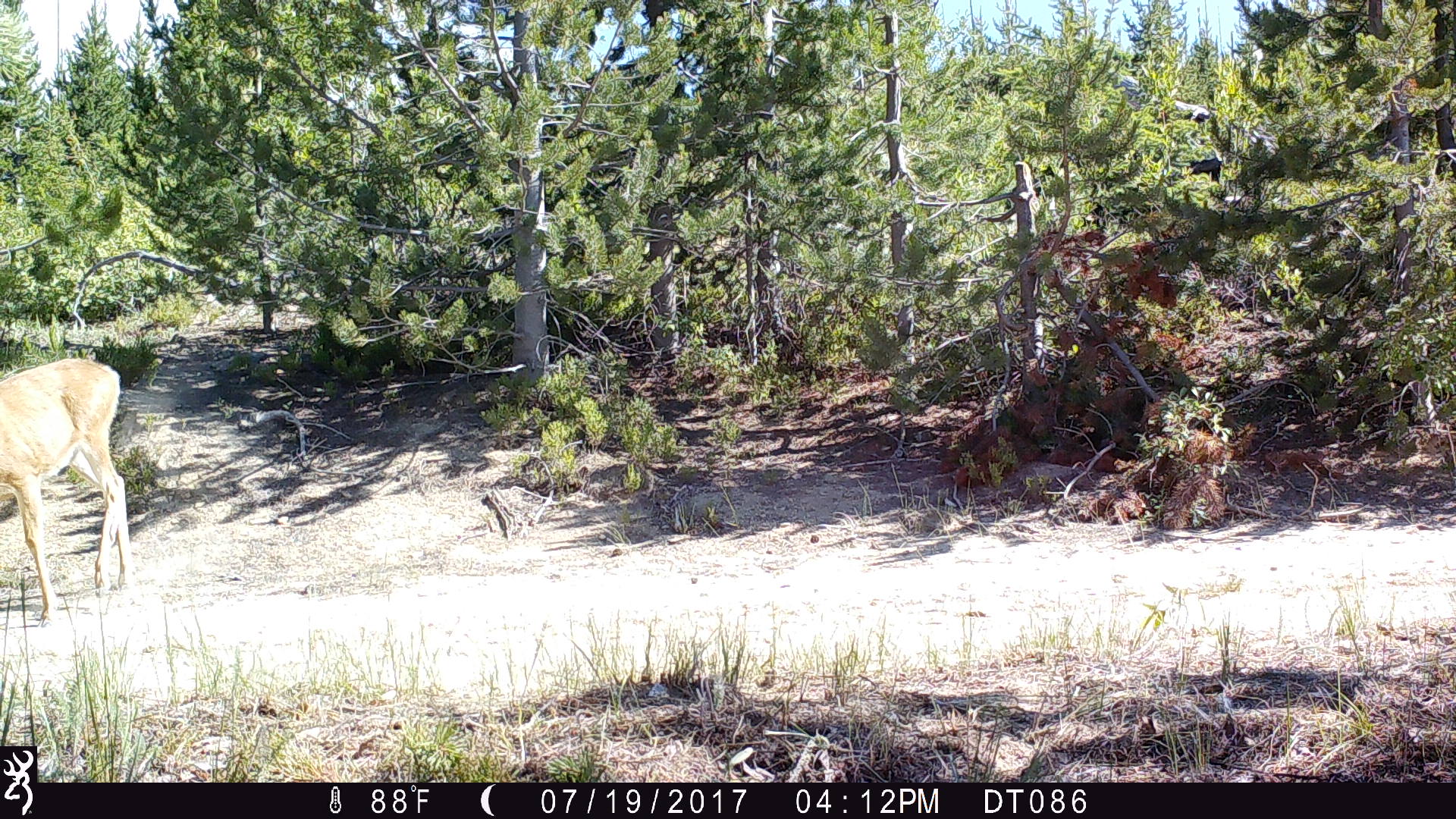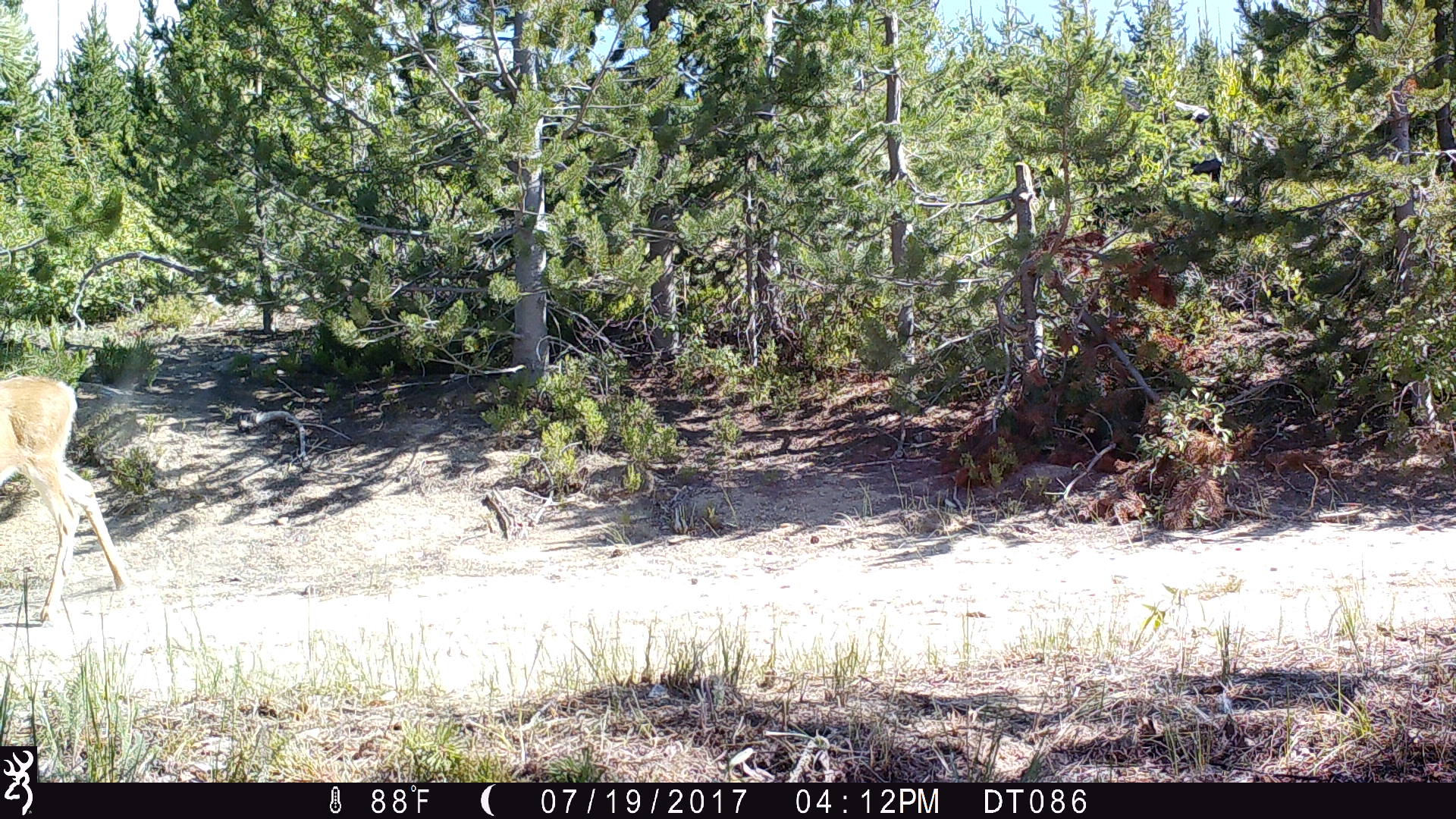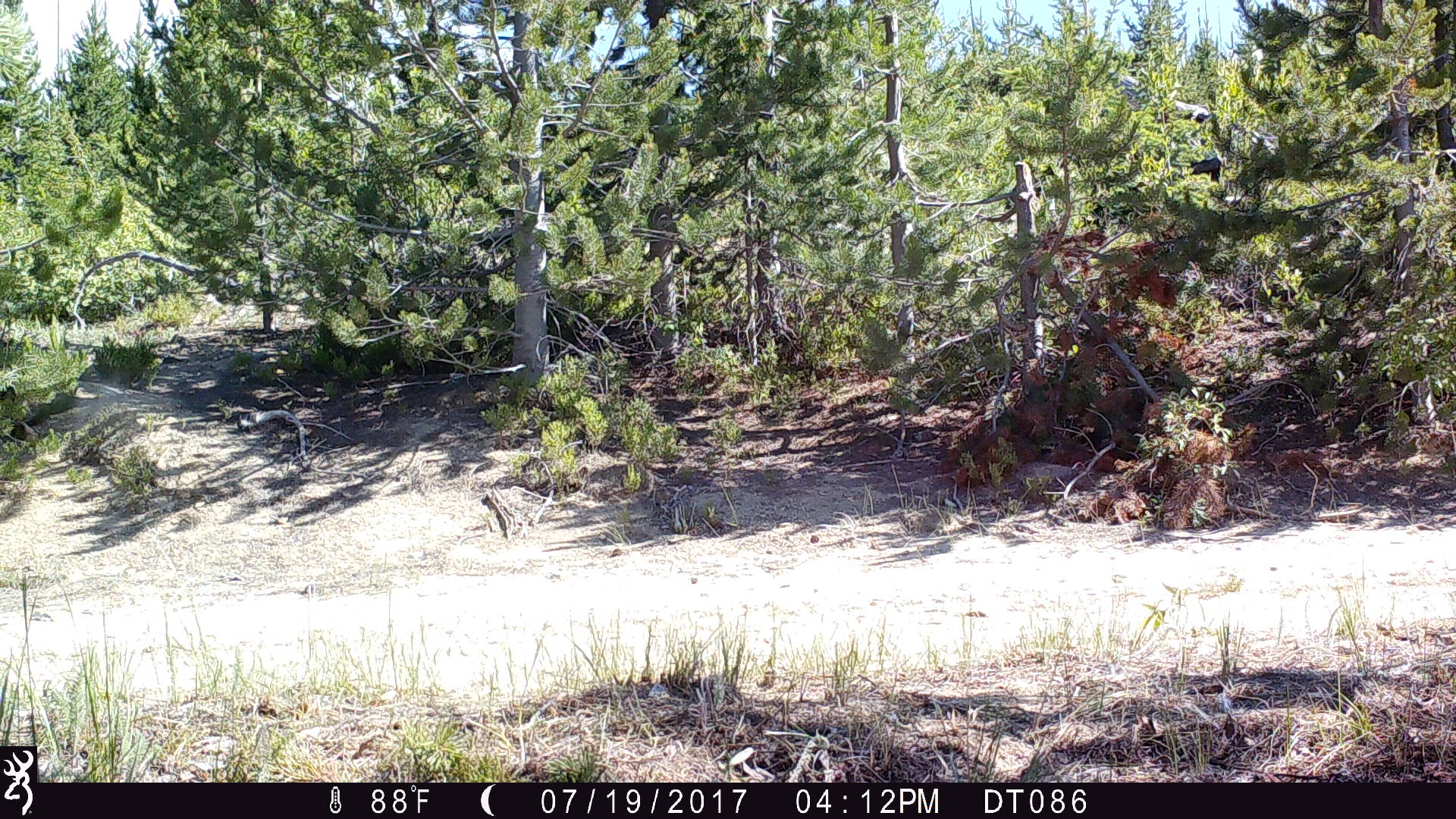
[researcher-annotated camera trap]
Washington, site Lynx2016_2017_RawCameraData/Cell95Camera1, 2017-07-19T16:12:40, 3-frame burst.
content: unidentified animal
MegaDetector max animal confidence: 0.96